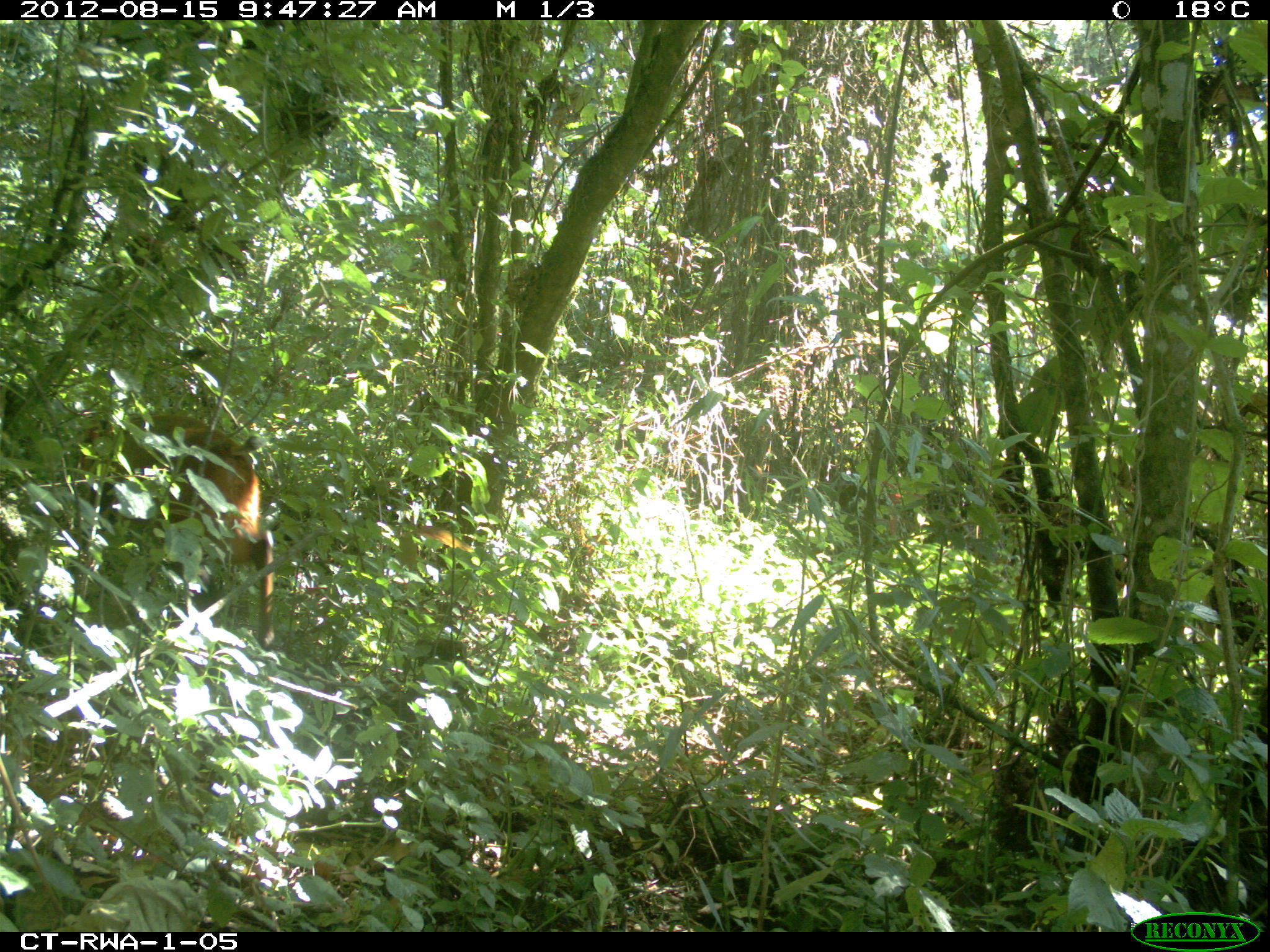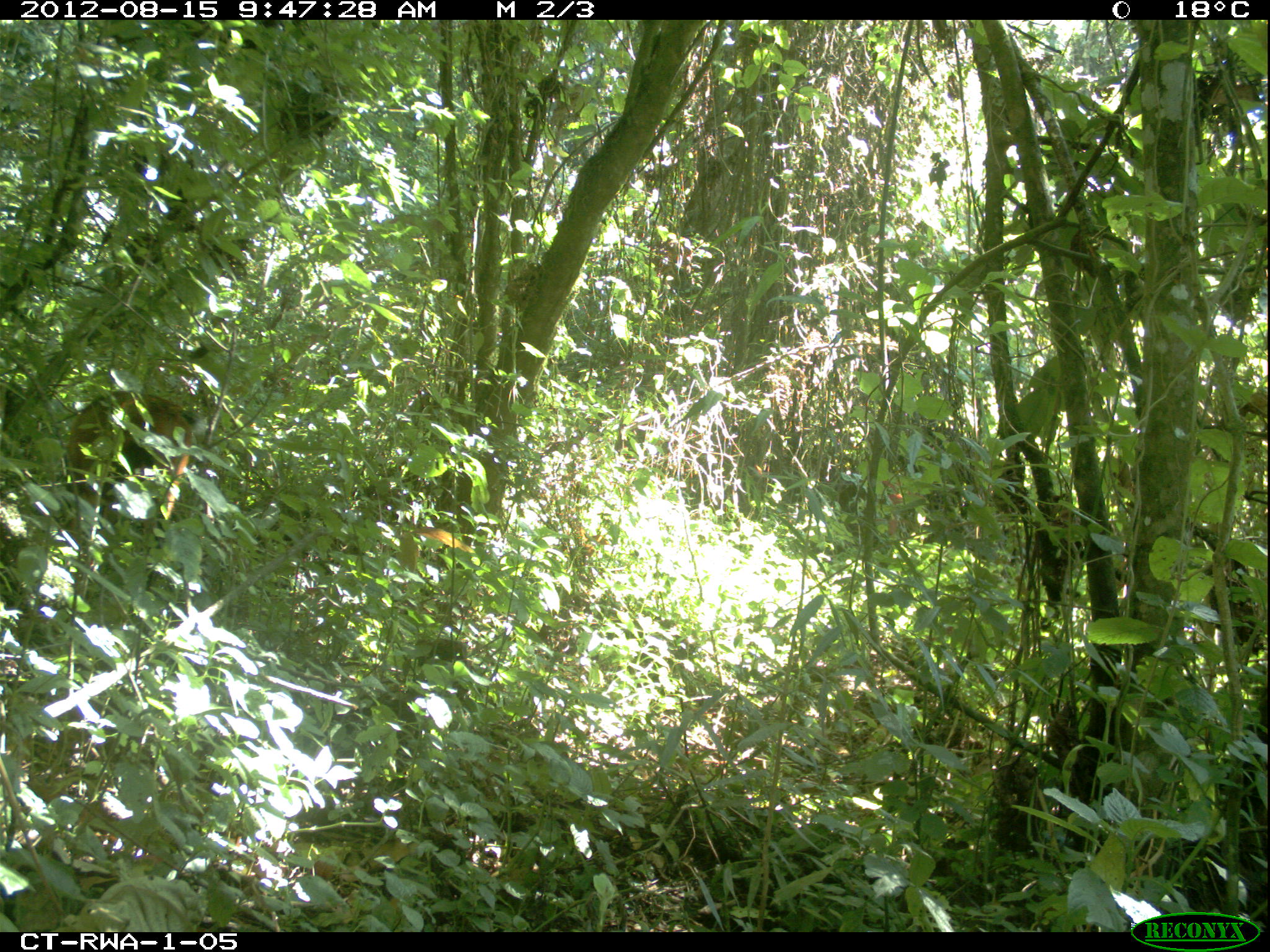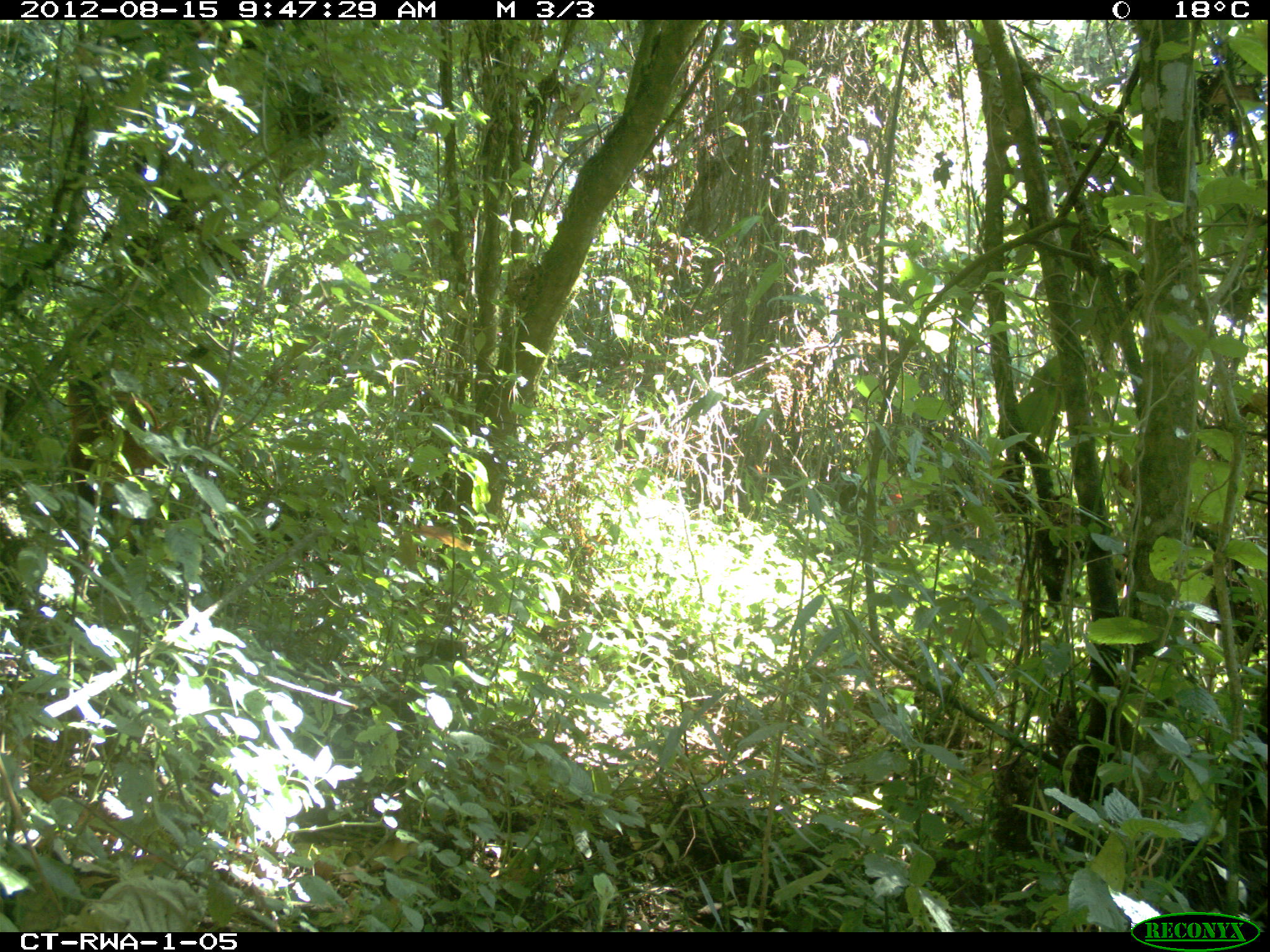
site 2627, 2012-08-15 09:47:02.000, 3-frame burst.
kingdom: Animalia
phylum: Chordata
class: Mammalia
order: Artiodactyla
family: Bovidae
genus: Cephalophus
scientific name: Cephalophus nigrifrons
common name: black-fronted duiker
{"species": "Cephalophus nigrifrons (black-fronted duiker)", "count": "1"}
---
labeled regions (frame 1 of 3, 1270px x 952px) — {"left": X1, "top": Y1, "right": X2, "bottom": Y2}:
cephalophus nigrifrons: {"left": 1, "top": 386, "right": 275, "bottom": 648}